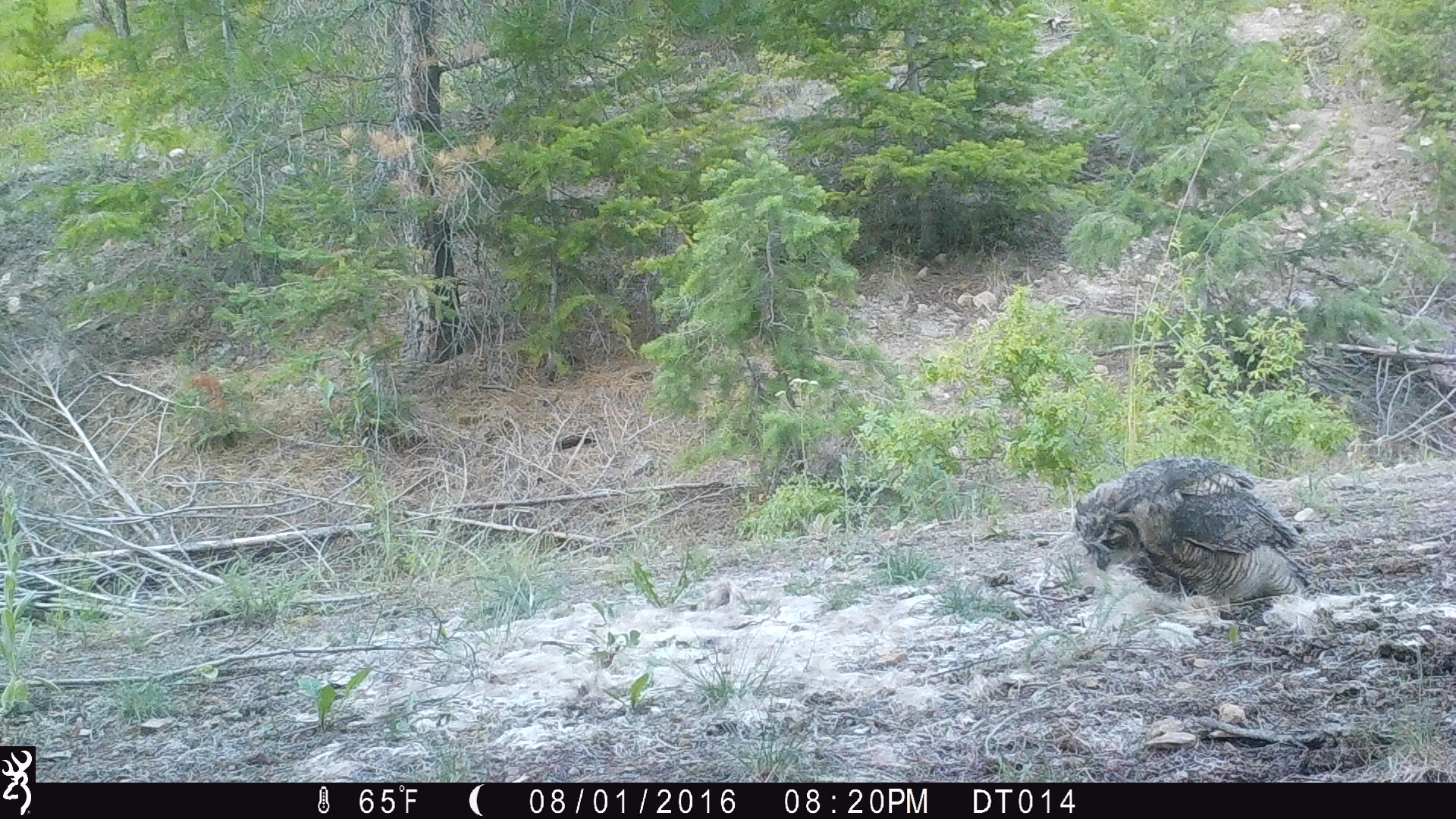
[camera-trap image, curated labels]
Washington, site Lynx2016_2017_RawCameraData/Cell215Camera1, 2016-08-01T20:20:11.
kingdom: Animalia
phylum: Chordata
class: Aves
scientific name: Aves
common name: birds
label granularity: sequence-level